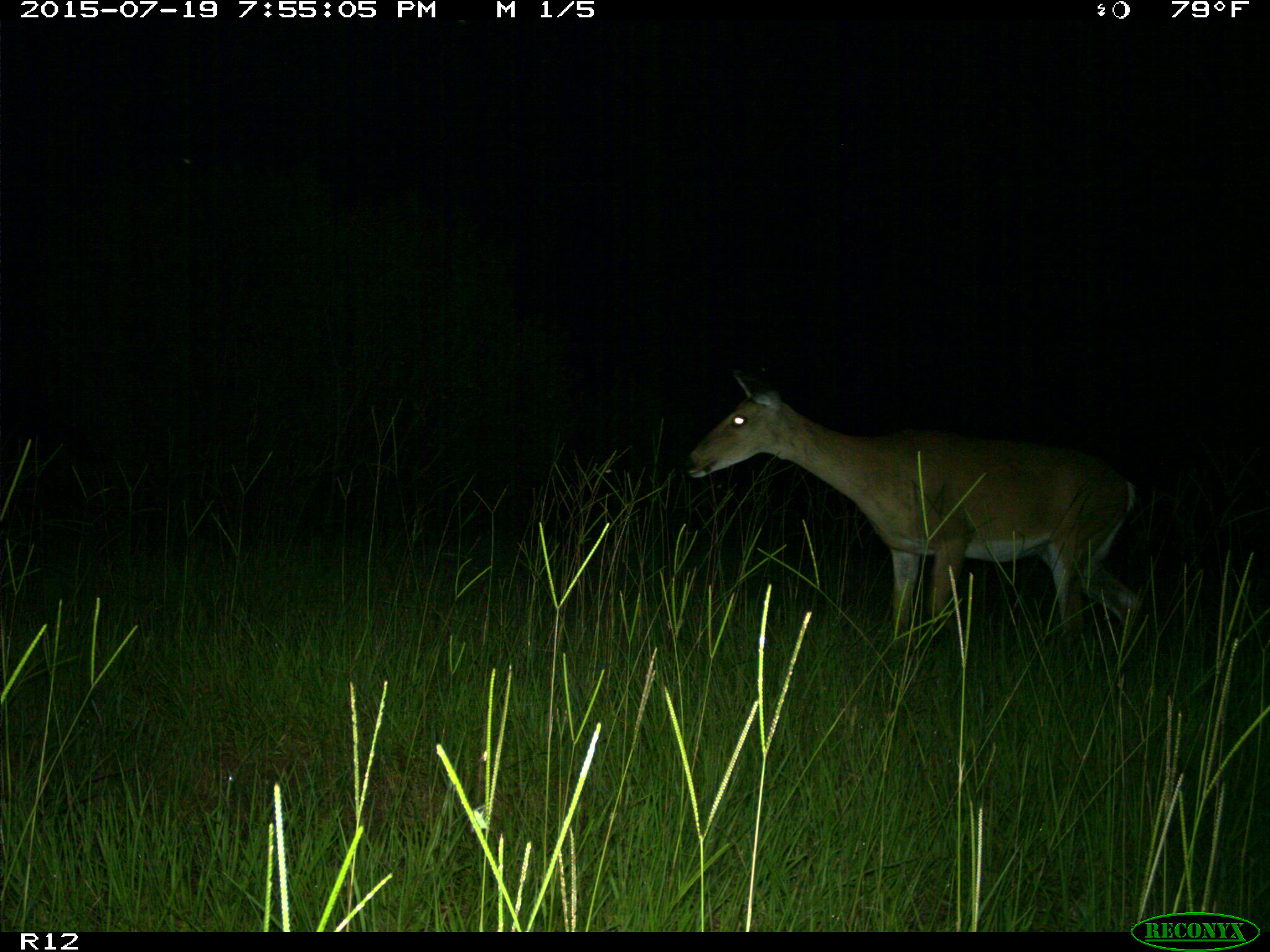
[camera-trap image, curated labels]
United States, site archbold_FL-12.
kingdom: Animalia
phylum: Chordata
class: Mammalia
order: Artiodactyla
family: Cervidae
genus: Odocoileus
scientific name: Odocoileus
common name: deer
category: unidentified deer